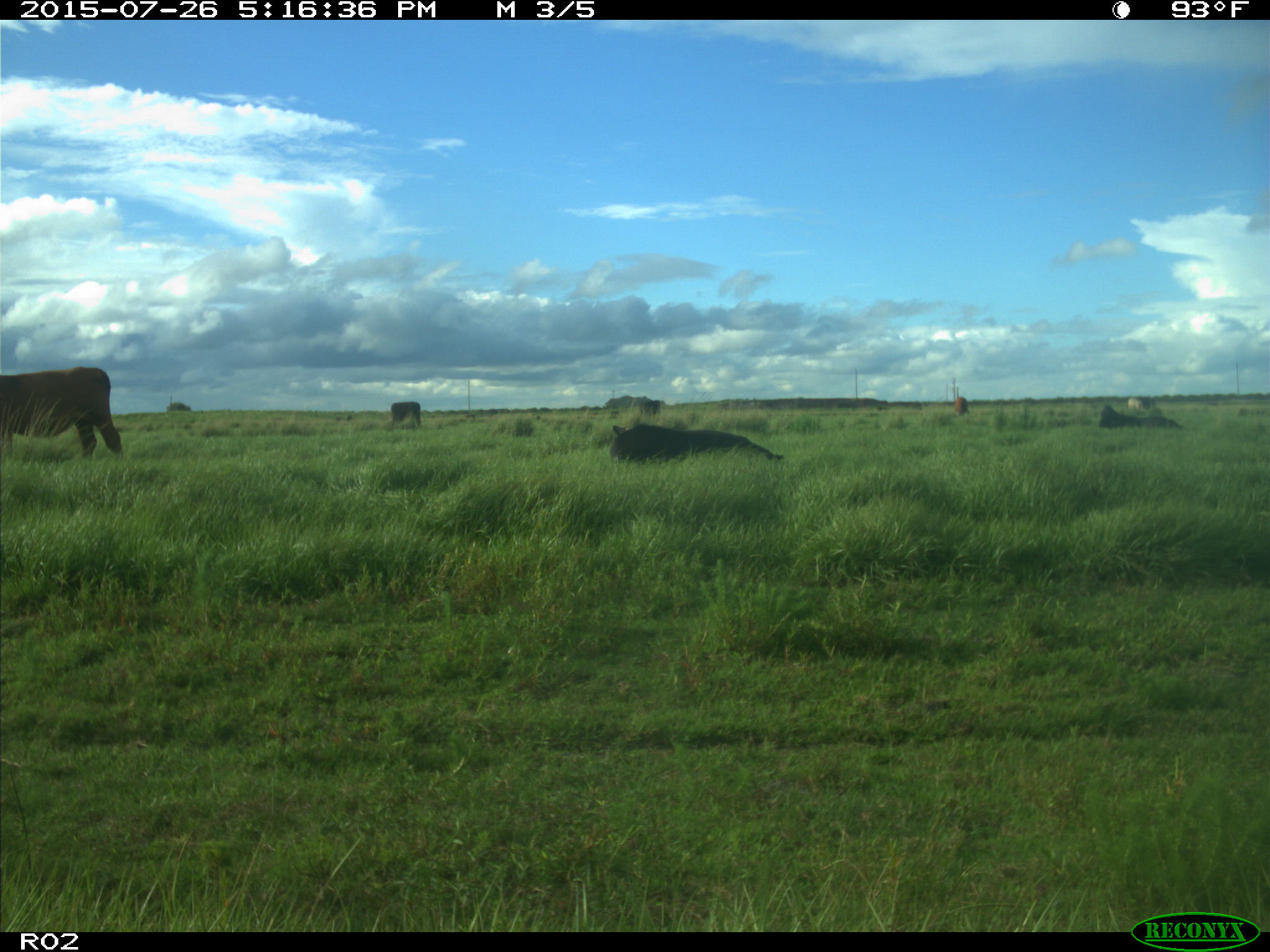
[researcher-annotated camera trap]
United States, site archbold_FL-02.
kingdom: Animalia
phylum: Chordata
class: Mammalia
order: Artiodactyla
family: Bovidae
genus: Bos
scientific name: Bos taurus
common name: domestic cow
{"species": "Bos taurus (domestic cow)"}